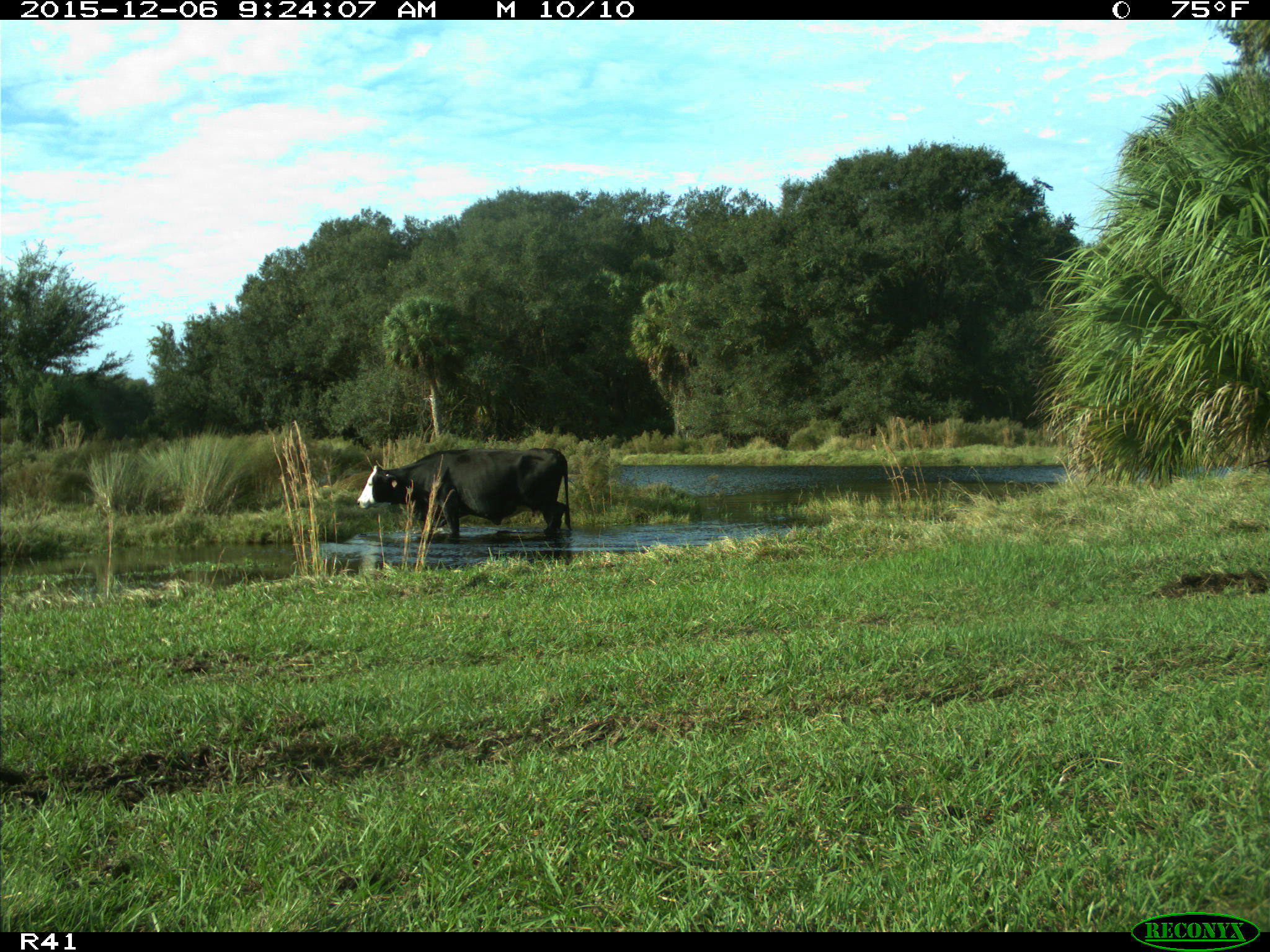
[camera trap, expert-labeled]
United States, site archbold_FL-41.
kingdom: Animalia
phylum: Chordata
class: Mammalia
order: Artiodactyla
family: Bovidae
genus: Bos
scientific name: Bos taurus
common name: domestic cow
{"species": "Bos taurus (domestic cow)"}